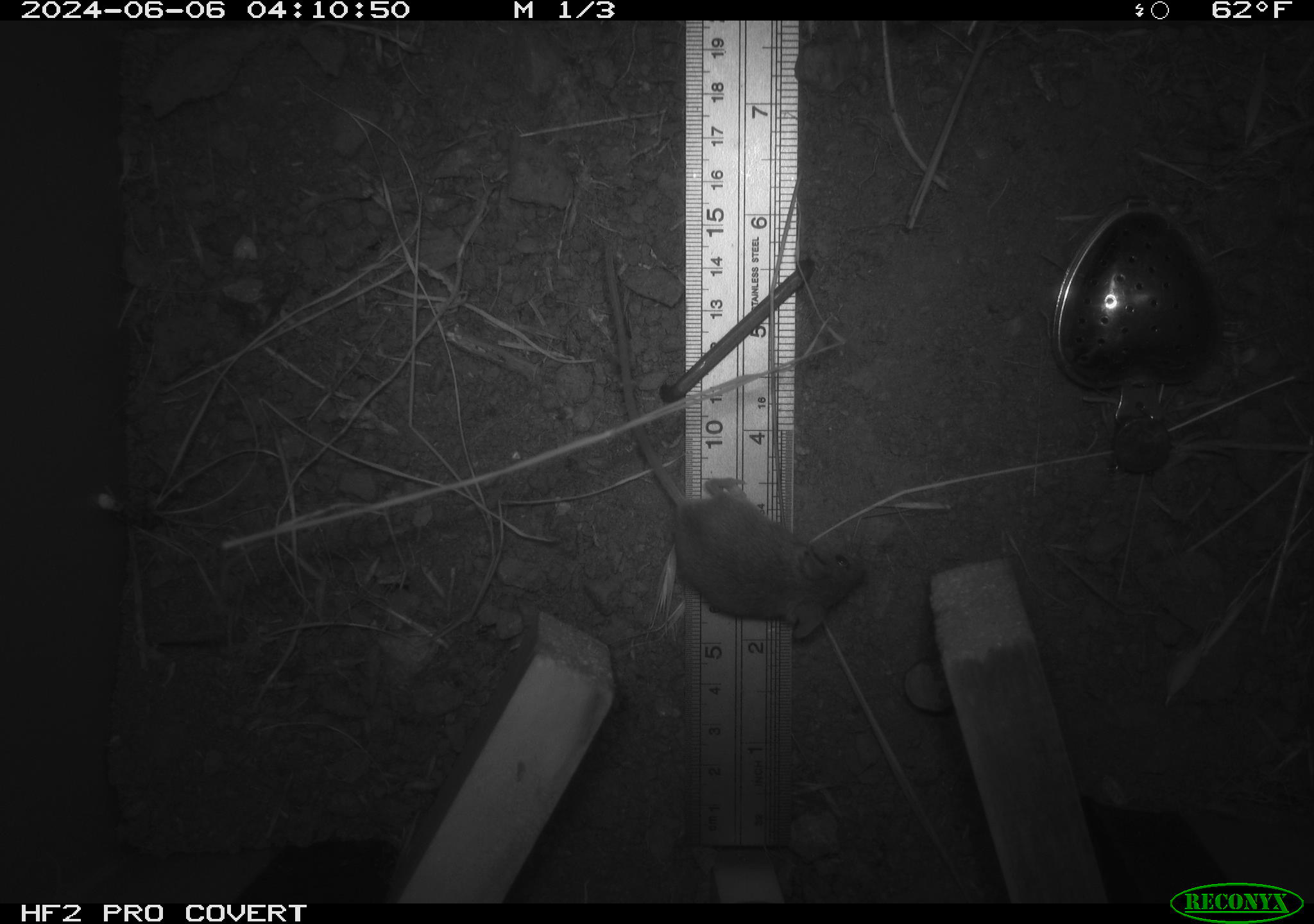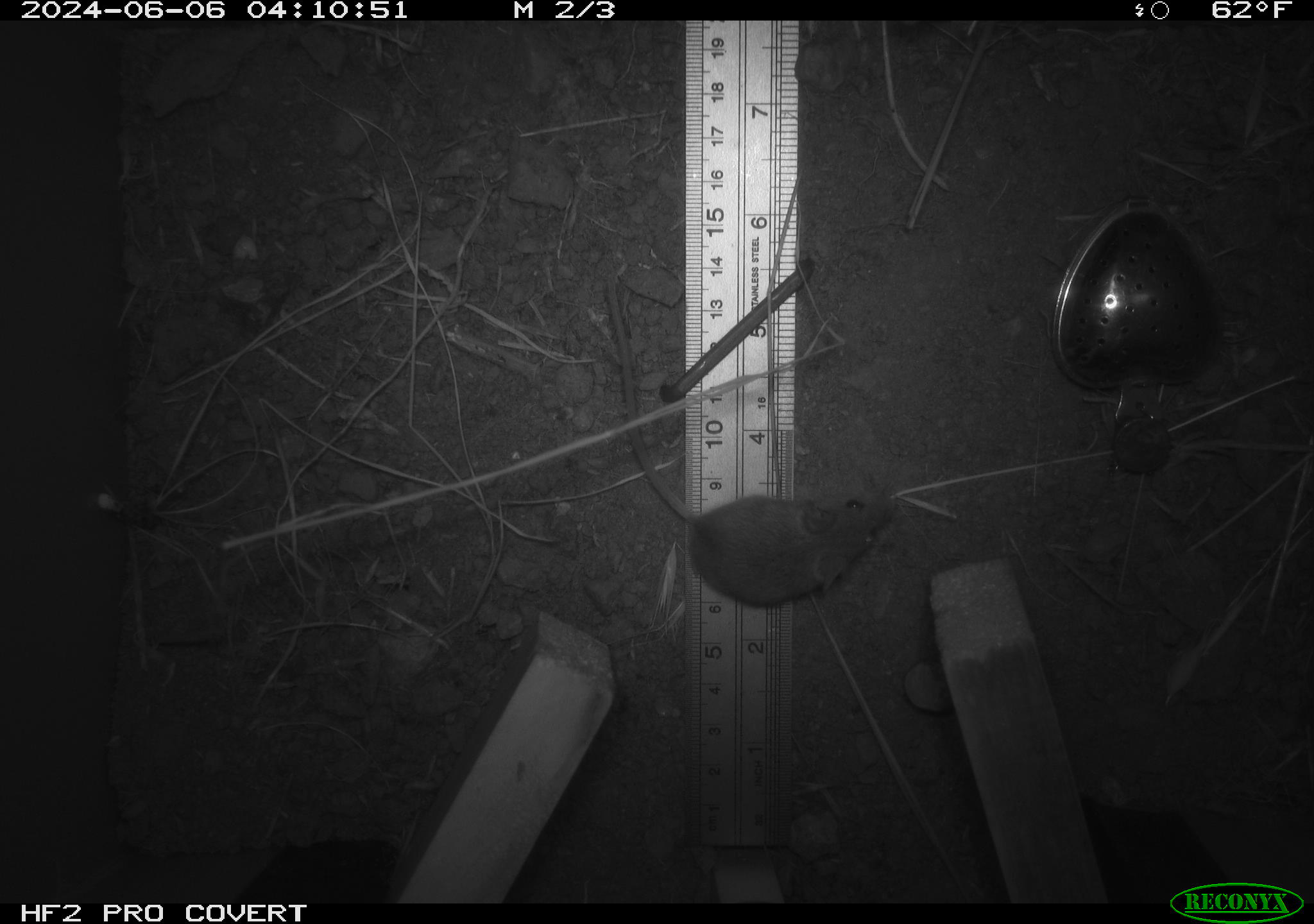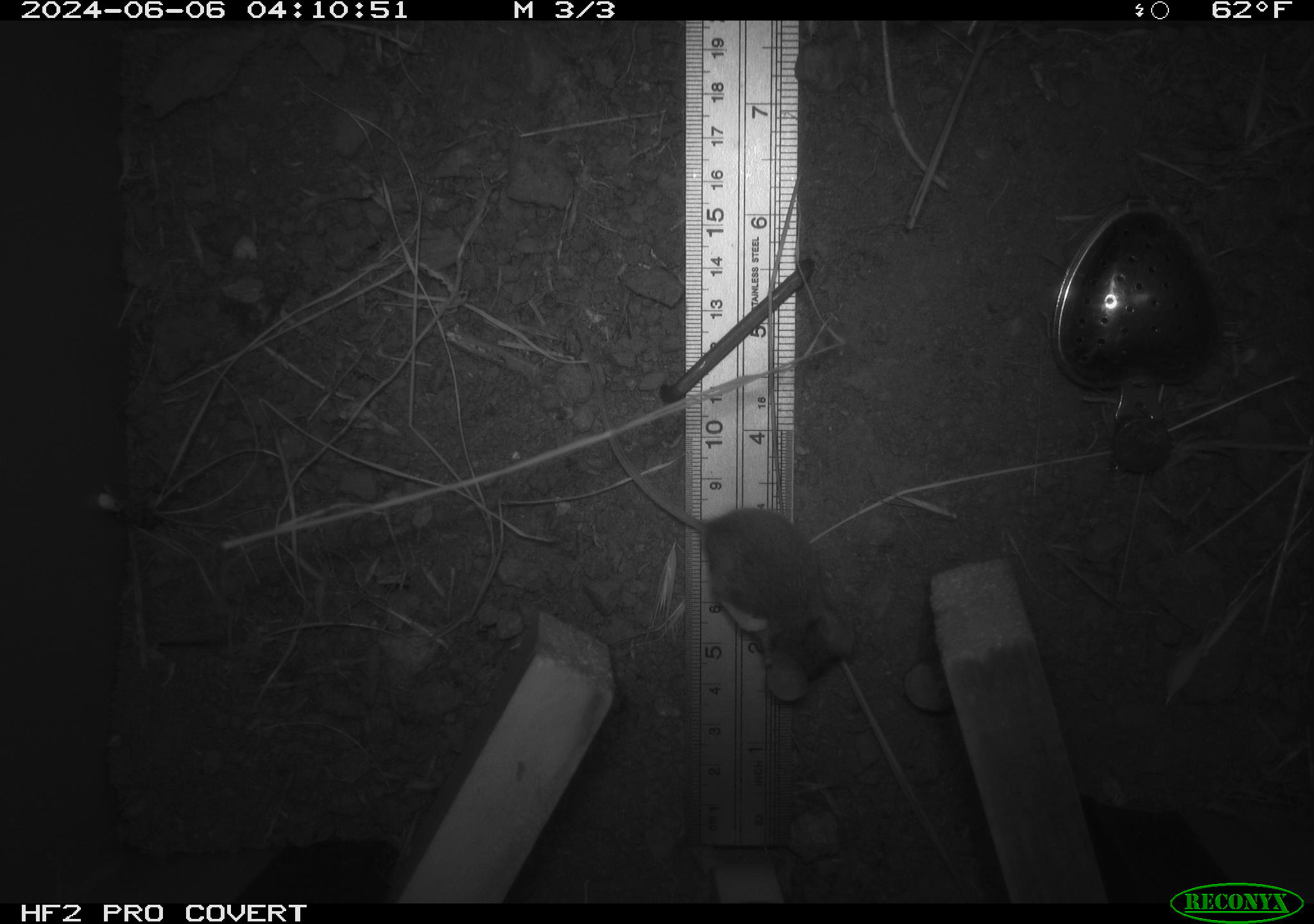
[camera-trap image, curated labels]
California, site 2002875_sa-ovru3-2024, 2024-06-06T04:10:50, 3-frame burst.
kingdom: Animalia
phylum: Chordata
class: Mammalia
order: Rodentia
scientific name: Rodentia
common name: mouse species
Mouse species (Rodentia).